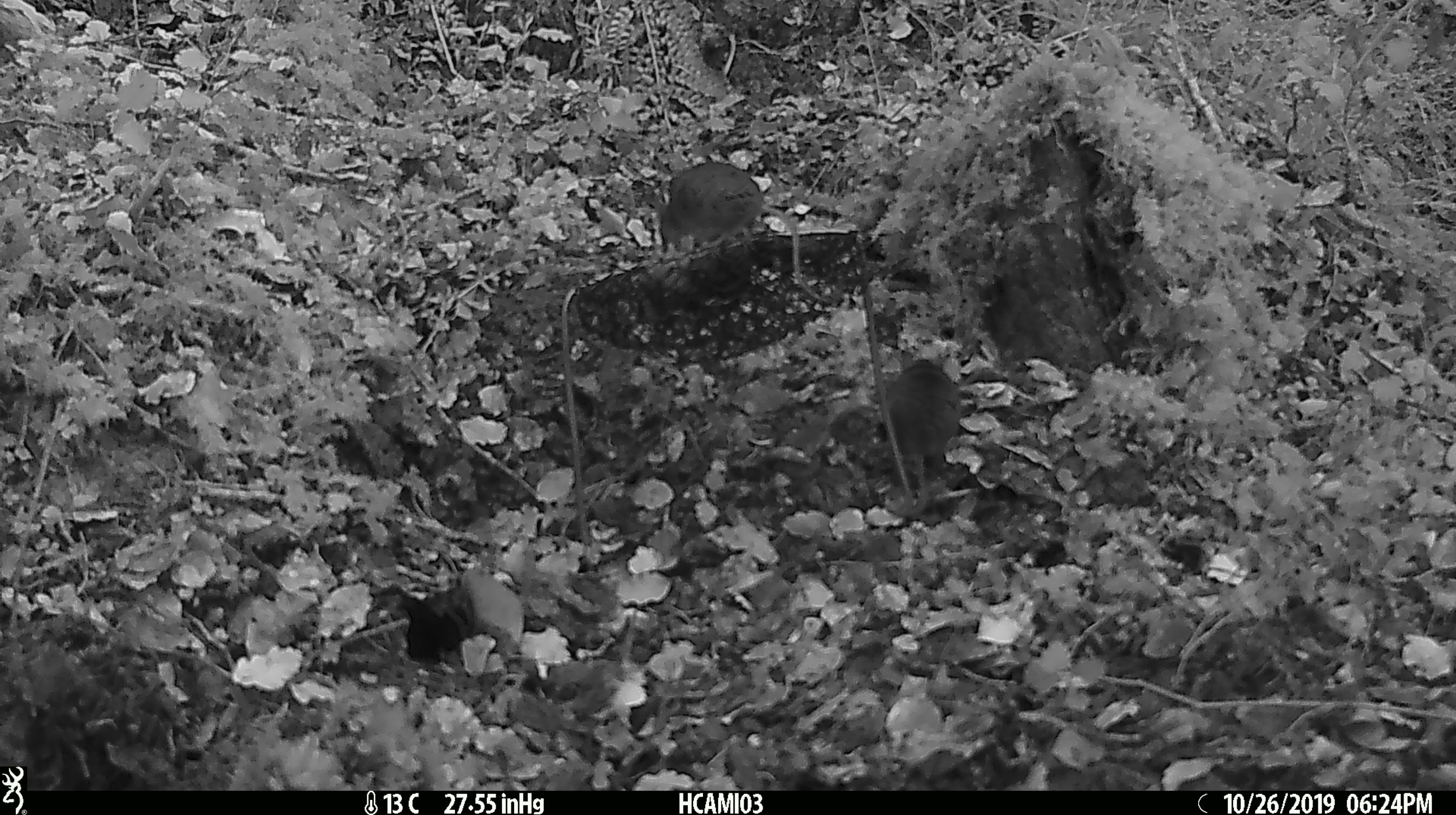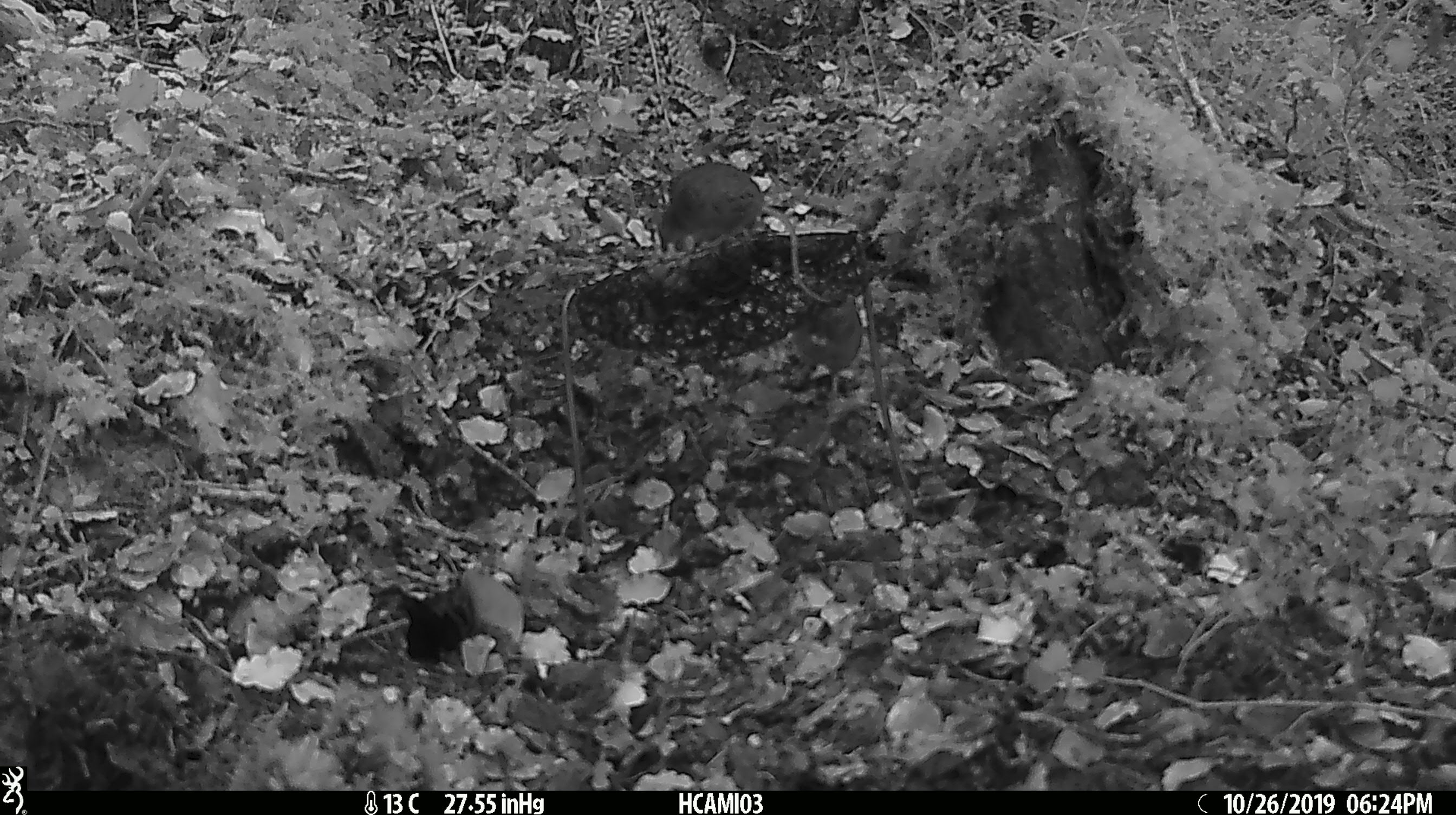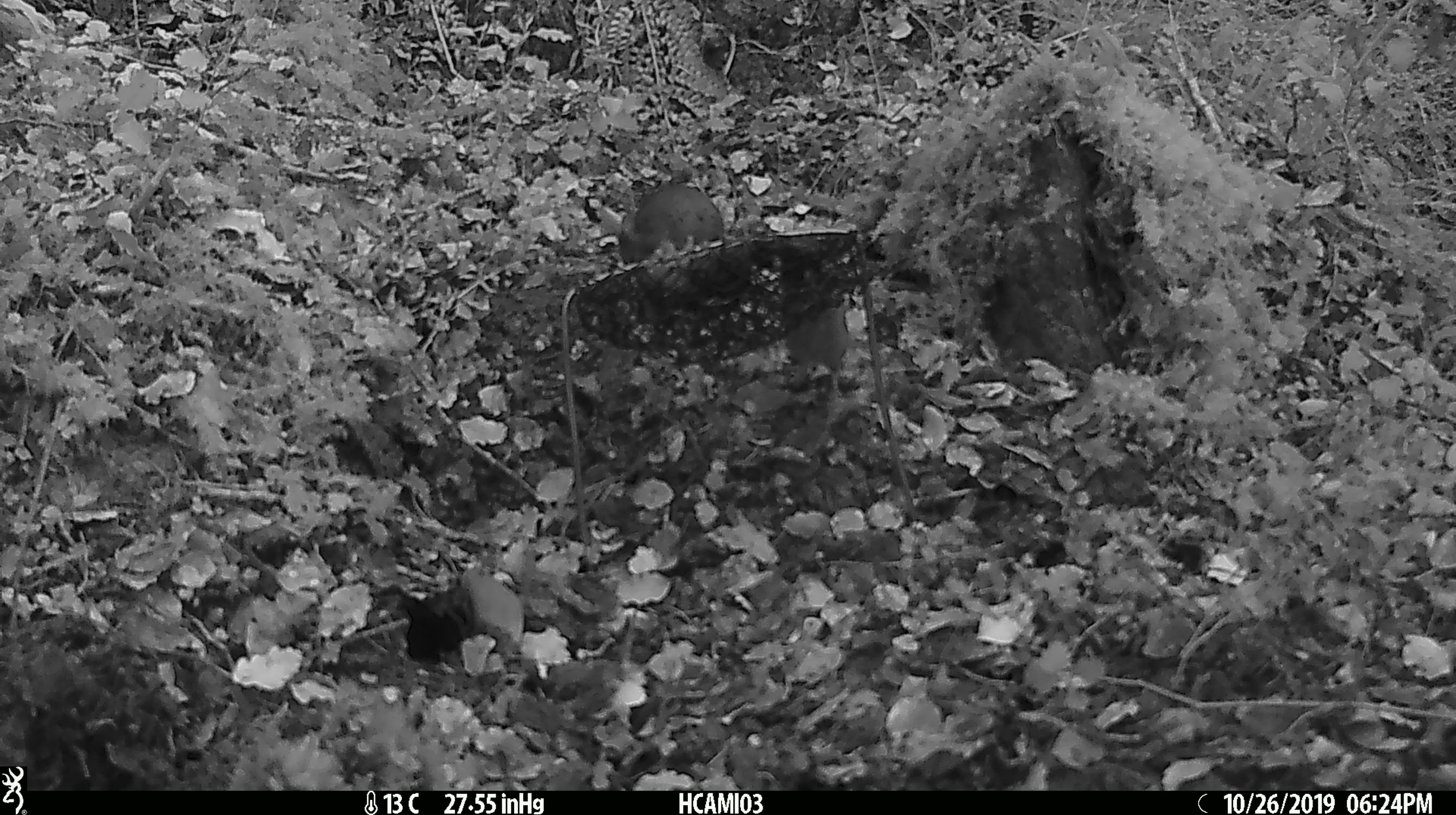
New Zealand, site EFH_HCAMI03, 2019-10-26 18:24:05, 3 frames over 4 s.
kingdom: Animalia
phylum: Chordata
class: Mammalia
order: Rodentia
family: Muridae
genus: Mus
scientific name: Mus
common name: mouse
Mouse (Mus).